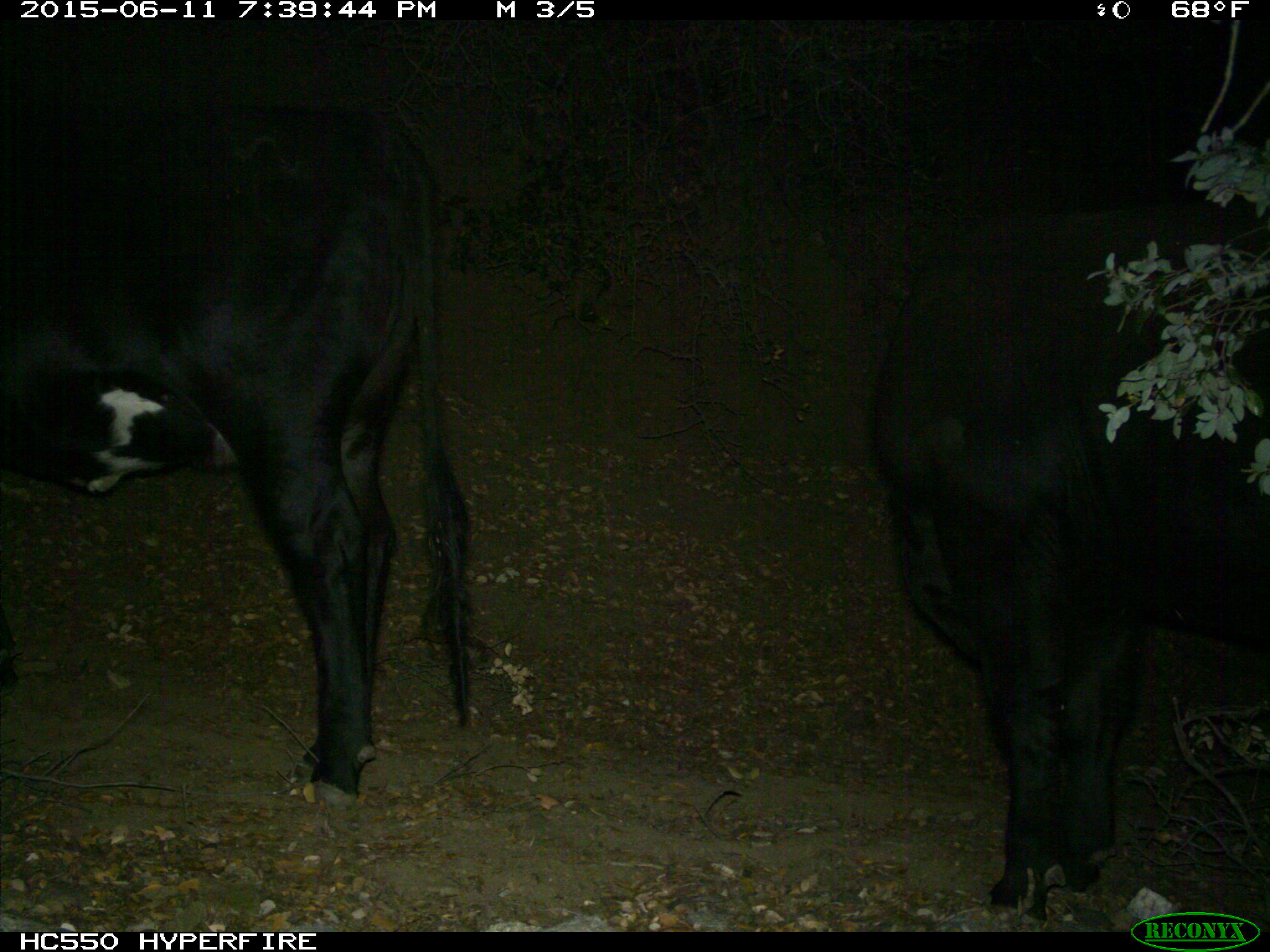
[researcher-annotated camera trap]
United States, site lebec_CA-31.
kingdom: Animalia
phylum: Chordata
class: Mammalia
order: Artiodactyla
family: Bovidae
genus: Bos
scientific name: Bos taurus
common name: domestic cow